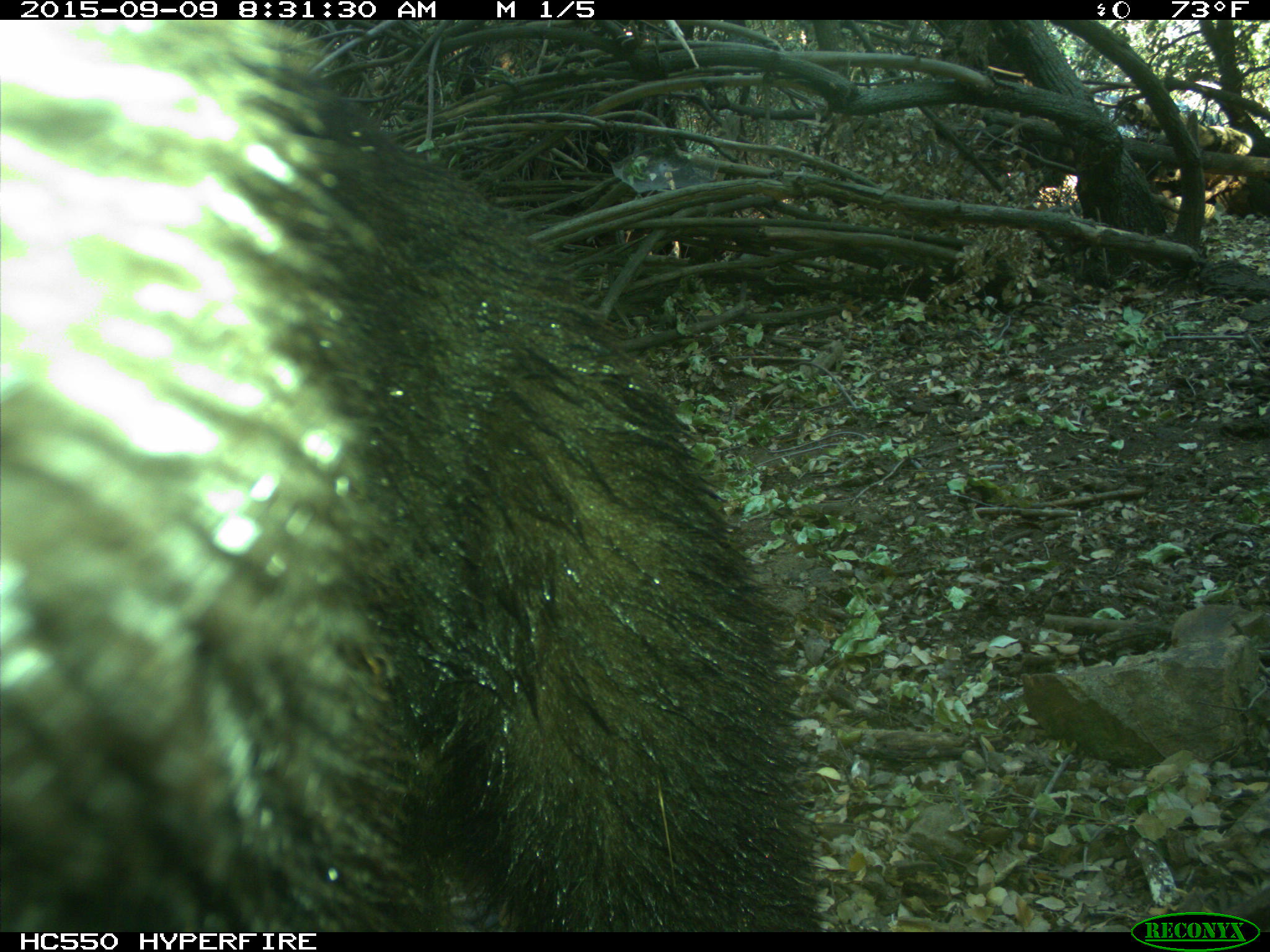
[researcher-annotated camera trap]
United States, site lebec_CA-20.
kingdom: Animalia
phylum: Chordata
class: Mammalia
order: Carnivora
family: Ursidae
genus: Ursus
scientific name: Ursus americanus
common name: american black bear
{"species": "Ursus americanus (american black bear)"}